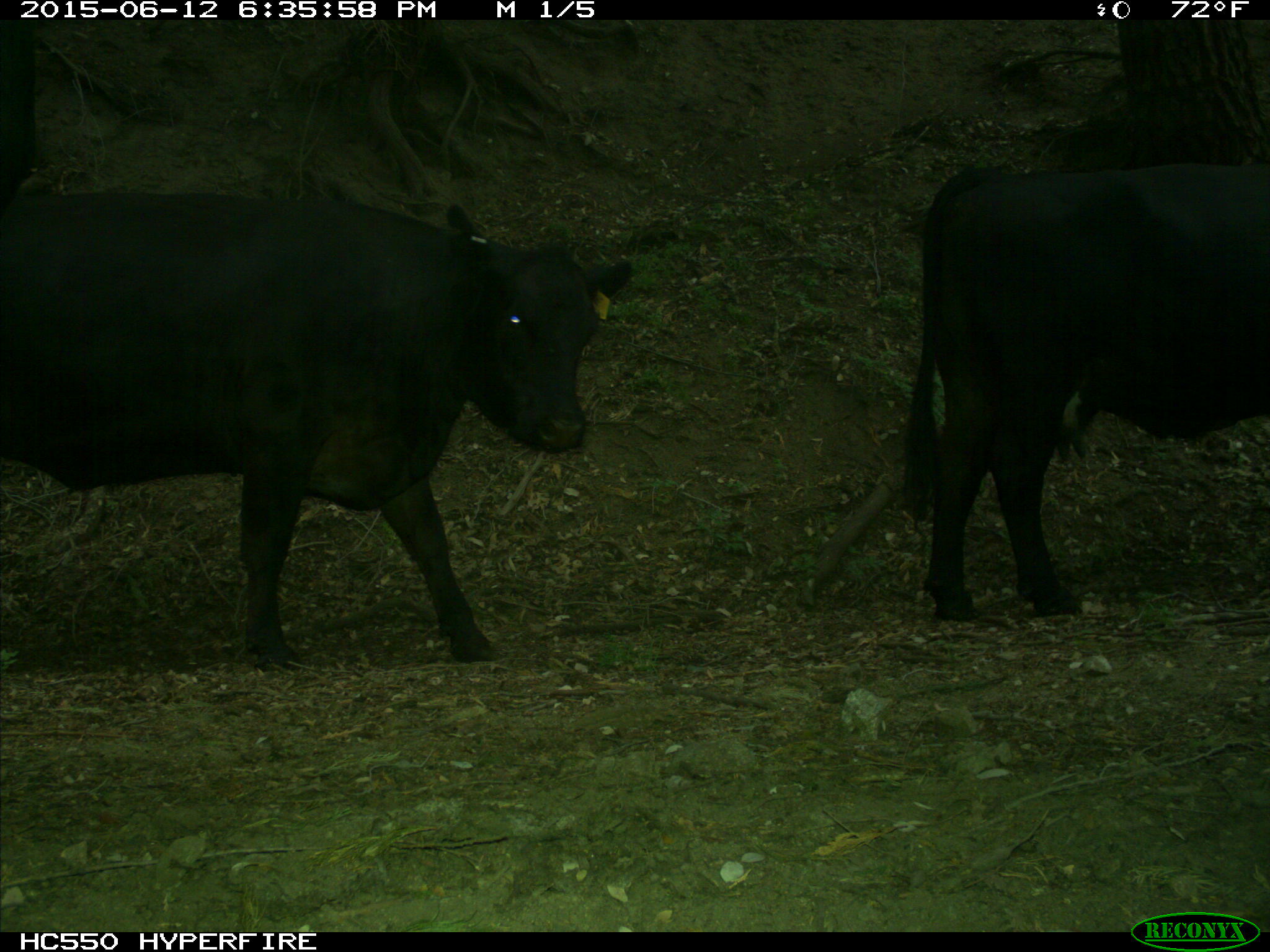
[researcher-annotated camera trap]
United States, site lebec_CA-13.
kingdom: Animalia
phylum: Chordata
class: Mammalia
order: Artiodactyla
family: Bovidae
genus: Bos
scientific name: Bos taurus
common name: domestic cow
Bos taurus (domestic cow).